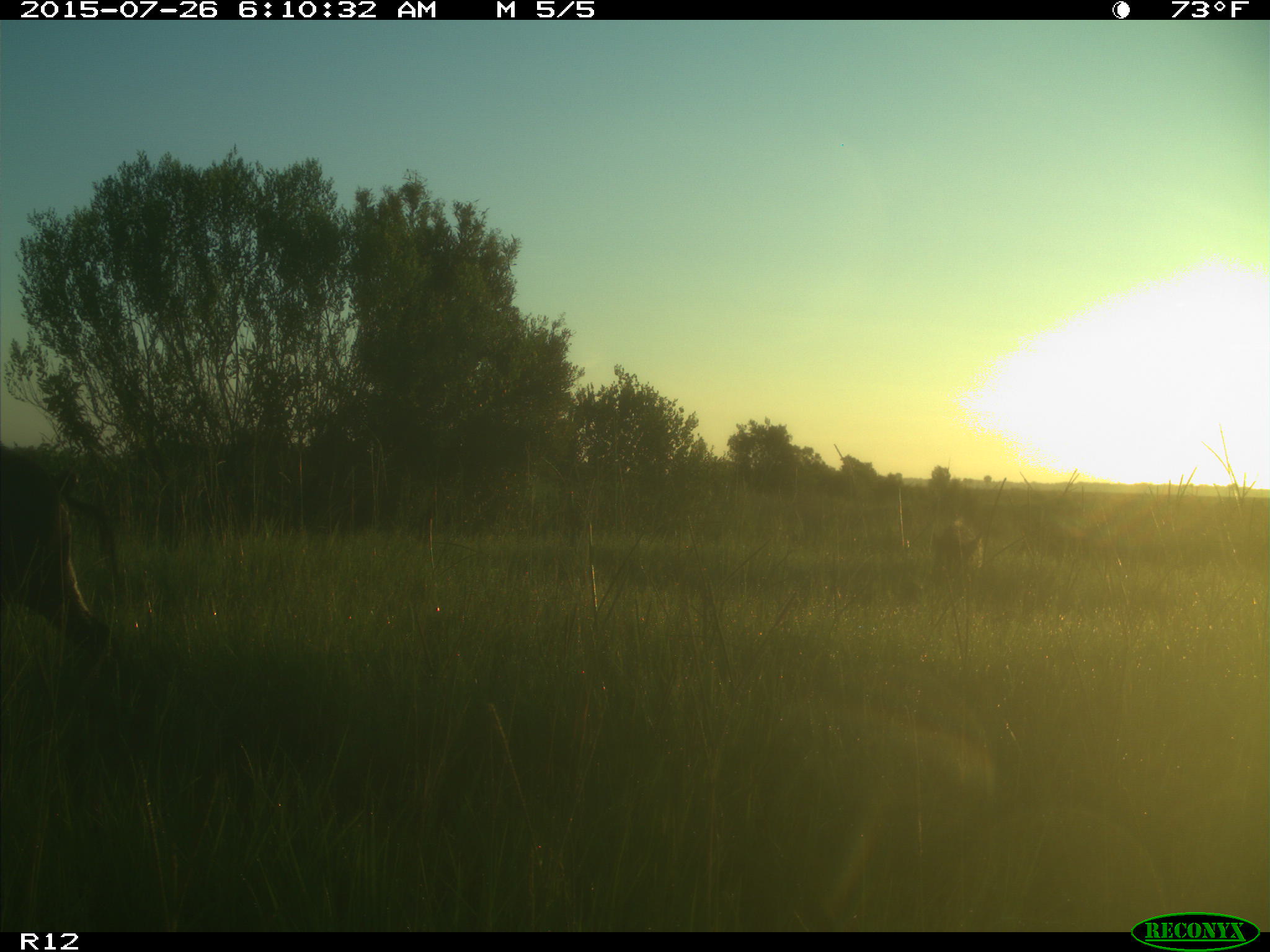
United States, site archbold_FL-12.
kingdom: Animalia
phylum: Chordata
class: Mammalia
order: Artiodactyla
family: Suidae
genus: Sus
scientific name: Sus scrofa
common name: wild boar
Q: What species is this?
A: Sus scrofa (wild boar).